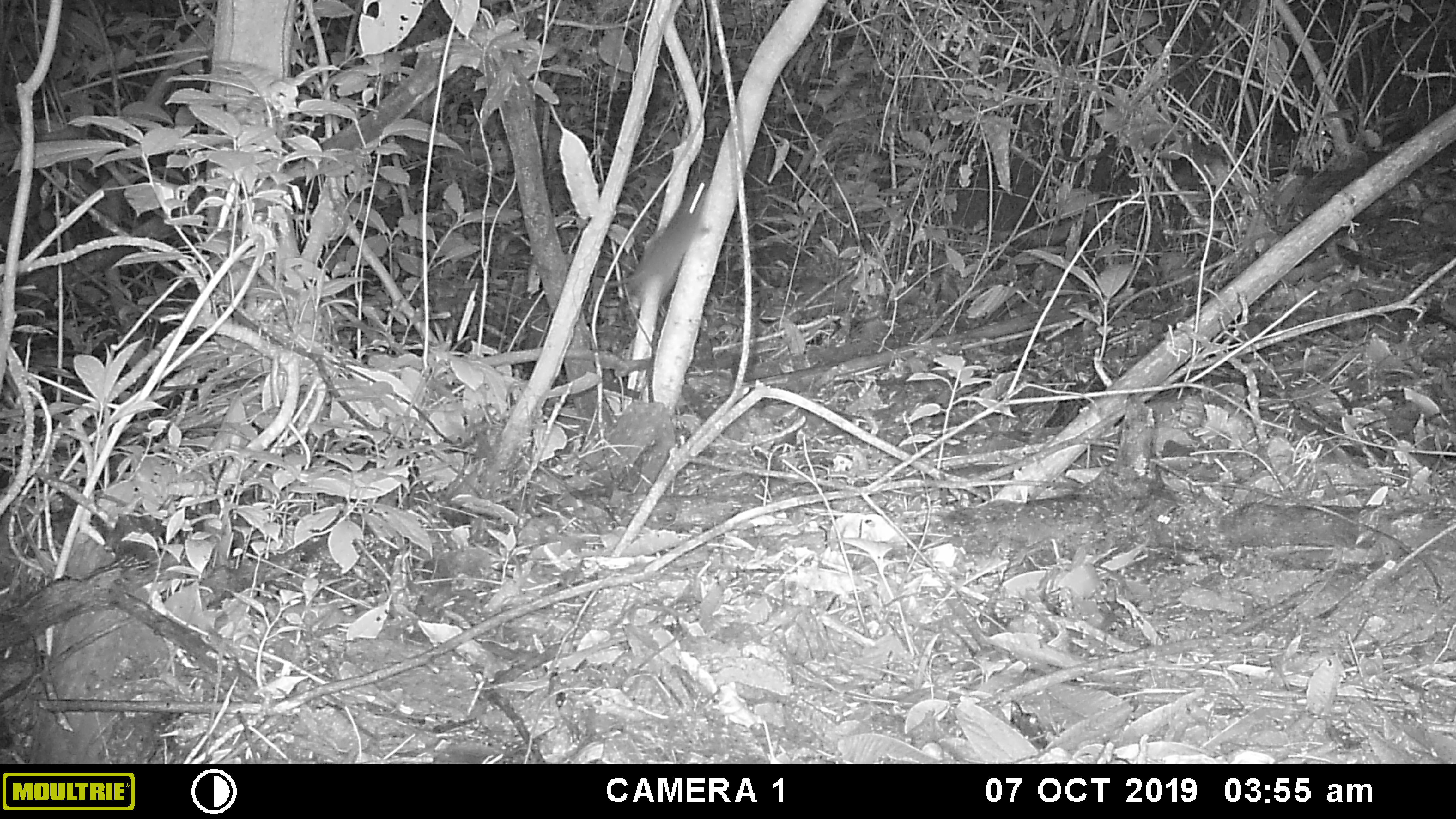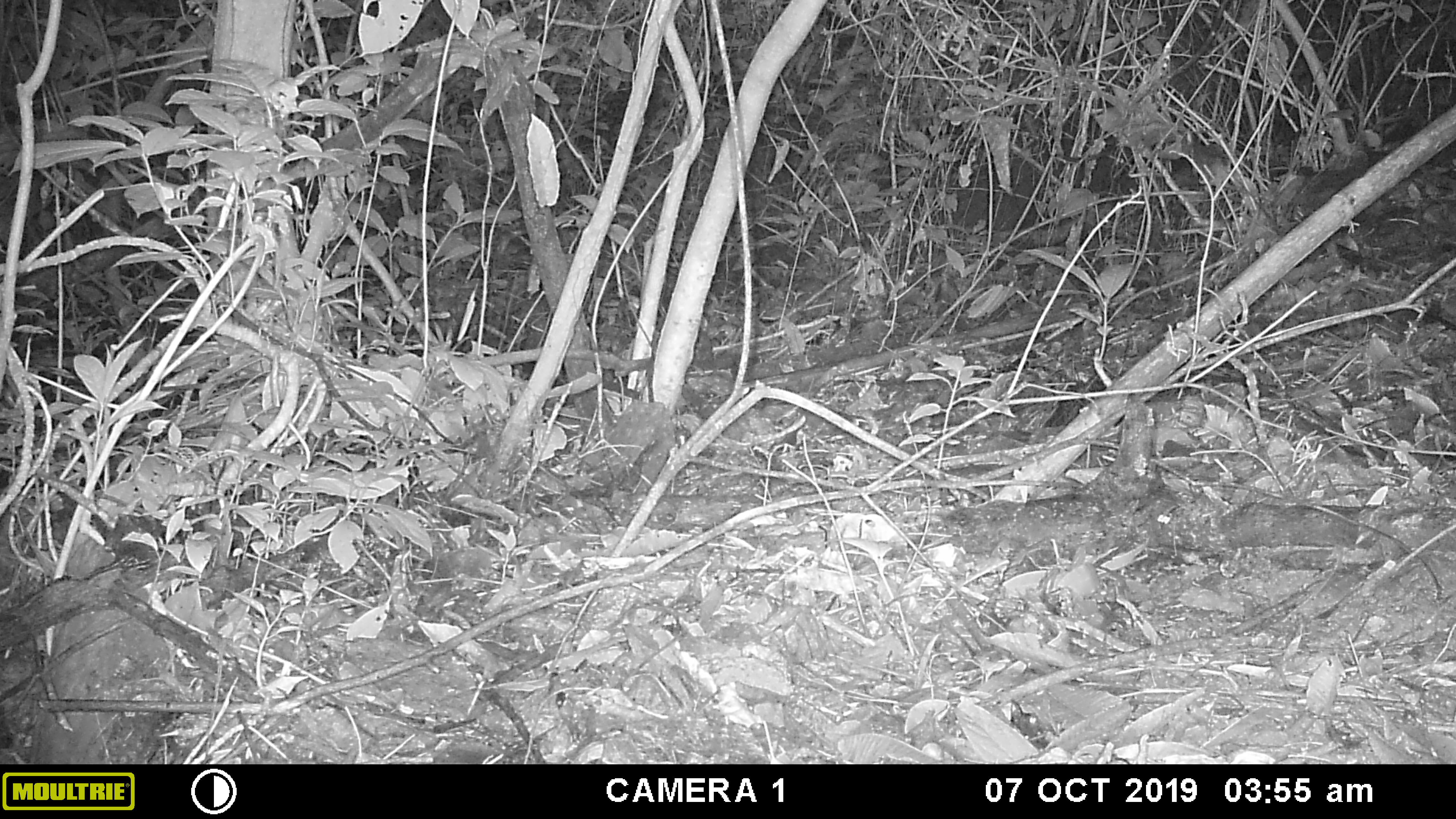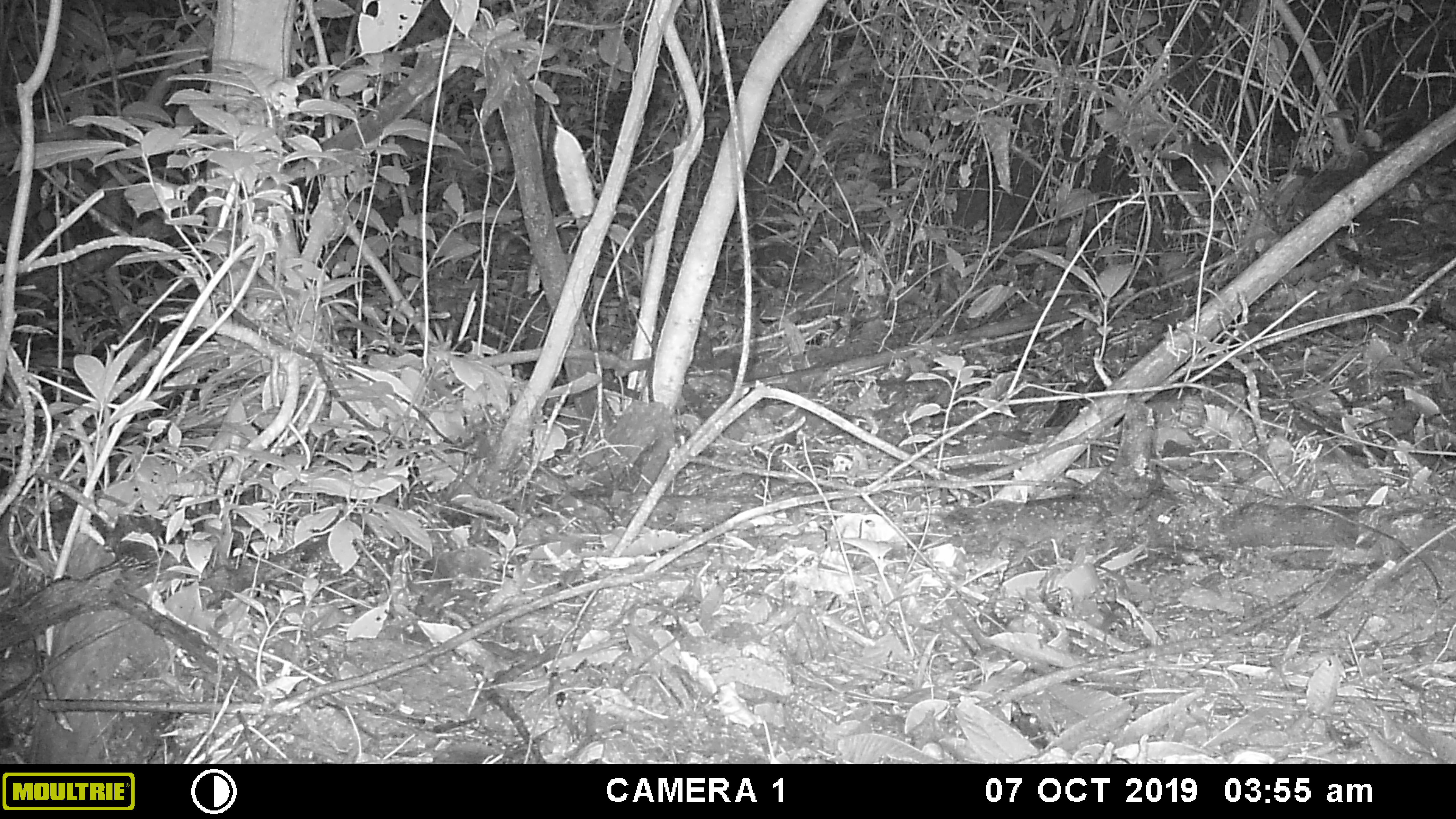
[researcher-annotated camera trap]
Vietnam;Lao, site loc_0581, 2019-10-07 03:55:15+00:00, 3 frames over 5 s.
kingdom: Animalia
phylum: Chordata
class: Mammalia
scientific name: Mammalia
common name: mammal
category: unidentified small mammal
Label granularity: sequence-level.